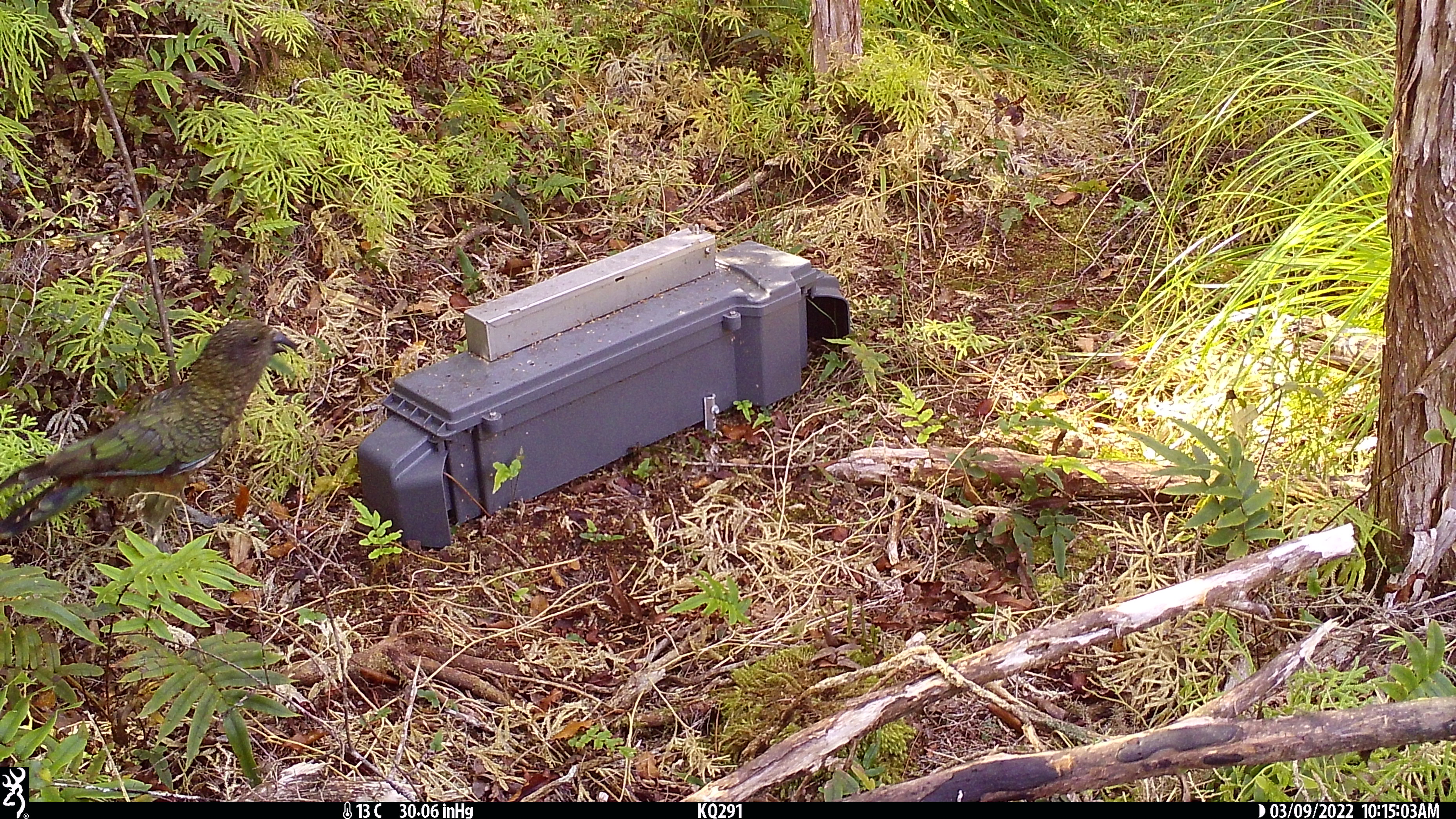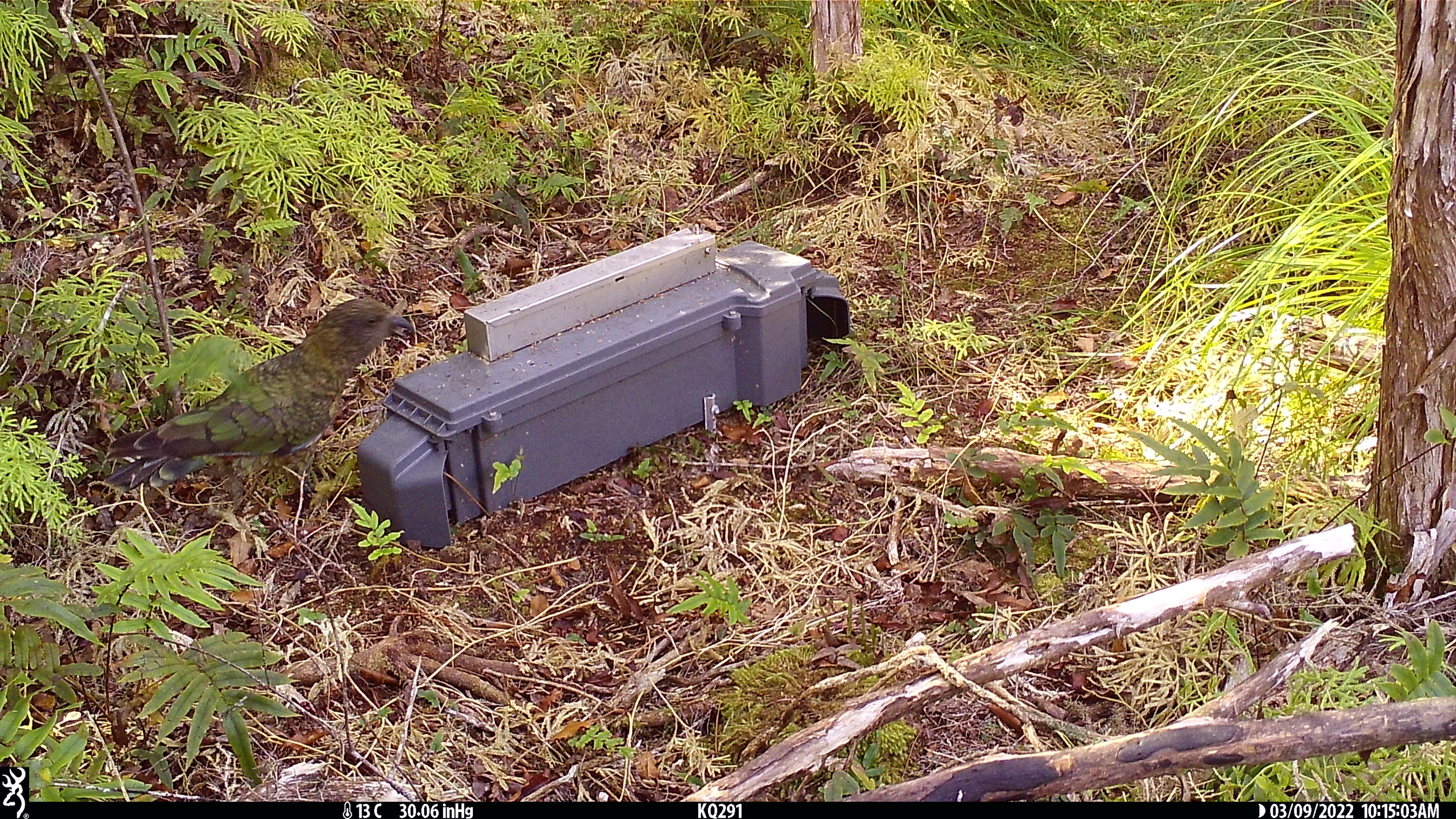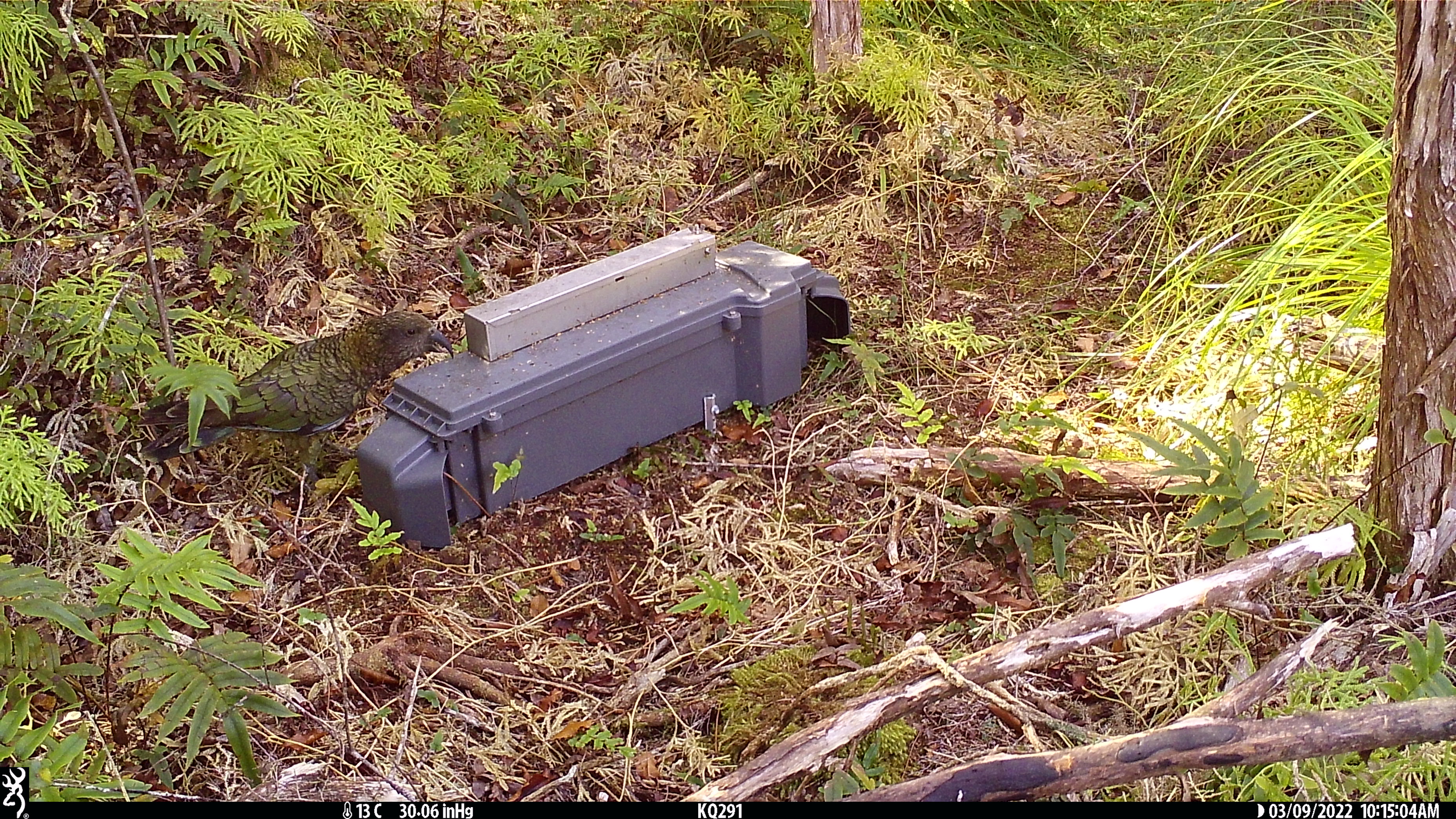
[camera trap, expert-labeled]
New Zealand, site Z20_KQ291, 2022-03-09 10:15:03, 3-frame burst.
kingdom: Animalia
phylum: Chordata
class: Aves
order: Psittaciformes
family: Strigopidae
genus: Nestor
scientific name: Nestor notabilis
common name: kea